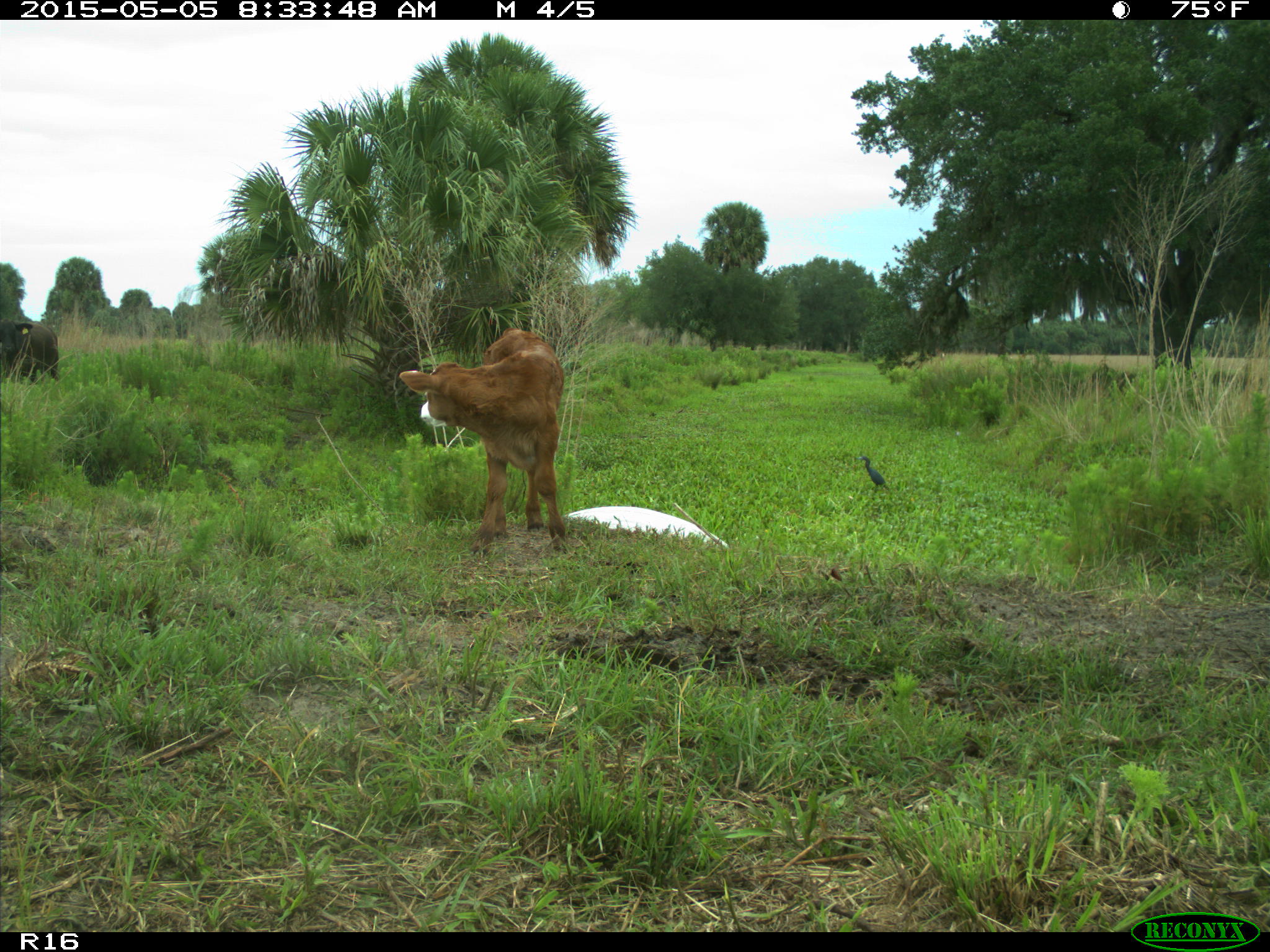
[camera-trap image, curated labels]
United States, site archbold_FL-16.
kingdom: Animalia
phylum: Chordata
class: Mammalia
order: Artiodactyla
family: Bovidae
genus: Bos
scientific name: Bos taurus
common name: domestic cow